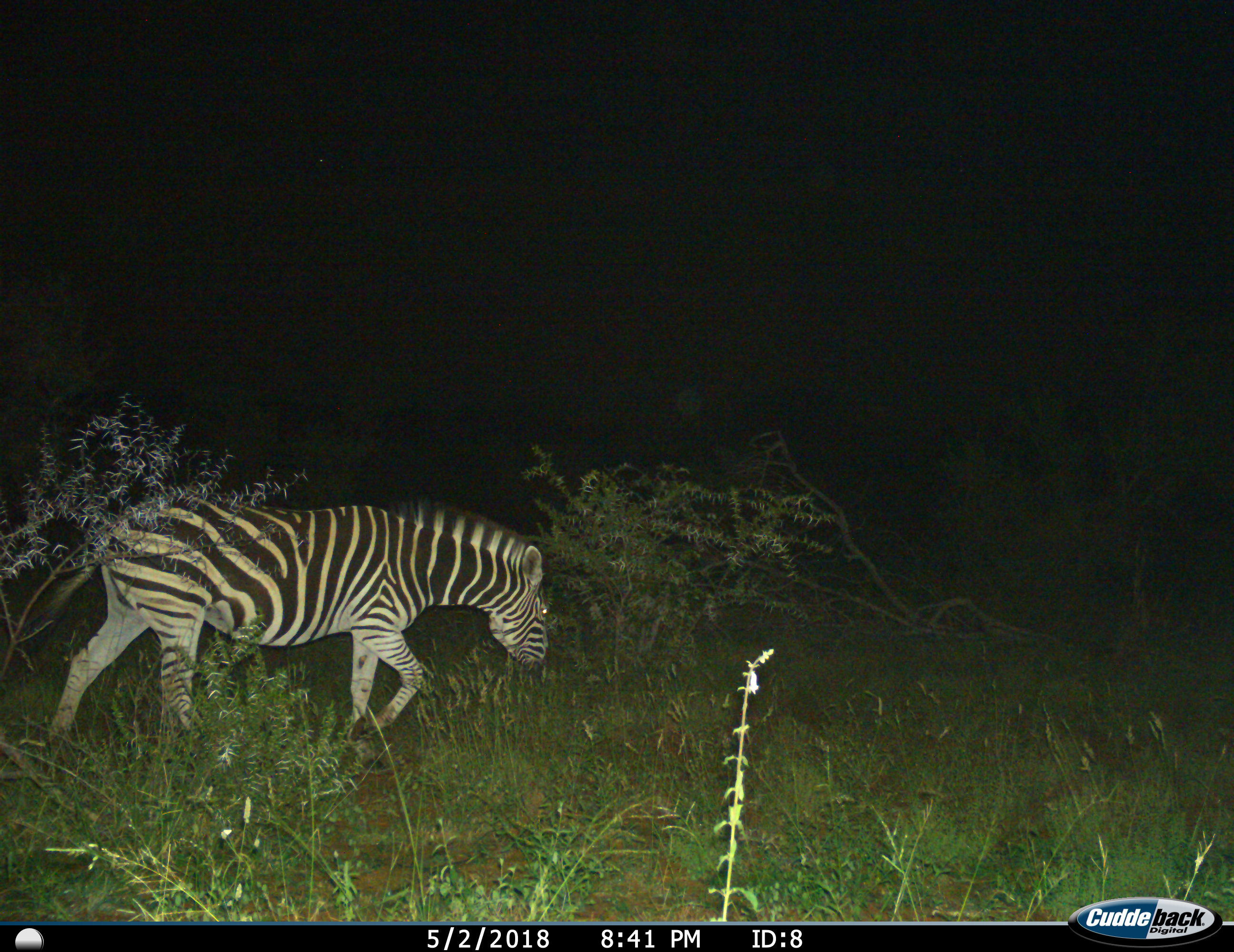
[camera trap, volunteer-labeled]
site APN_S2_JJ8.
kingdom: Animalia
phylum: Chordata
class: Mammalia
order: Perissodactyla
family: Equidae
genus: Equus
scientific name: Equus quagga burchellii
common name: burchell's zebra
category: zebraburchells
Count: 1.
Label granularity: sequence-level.